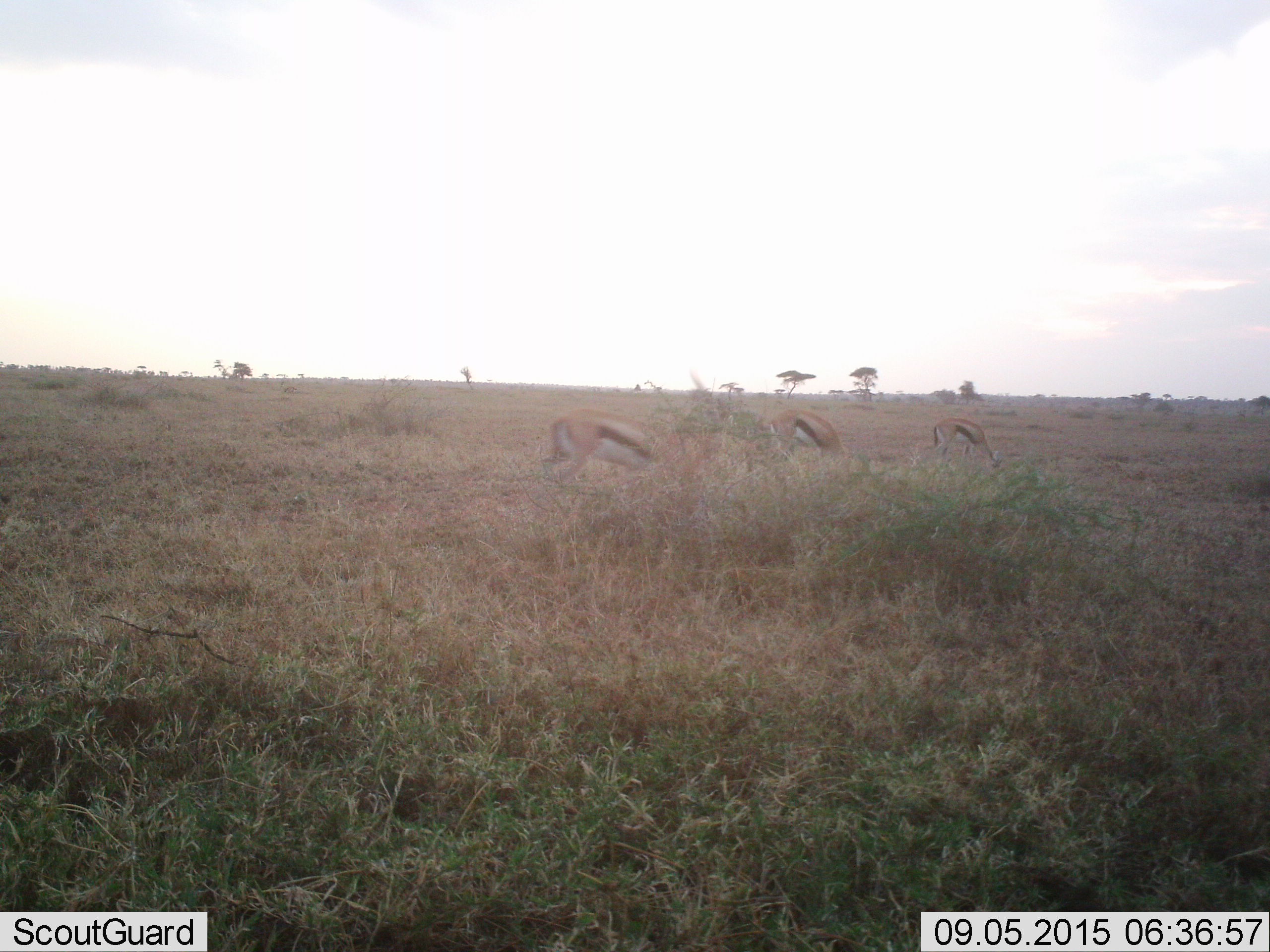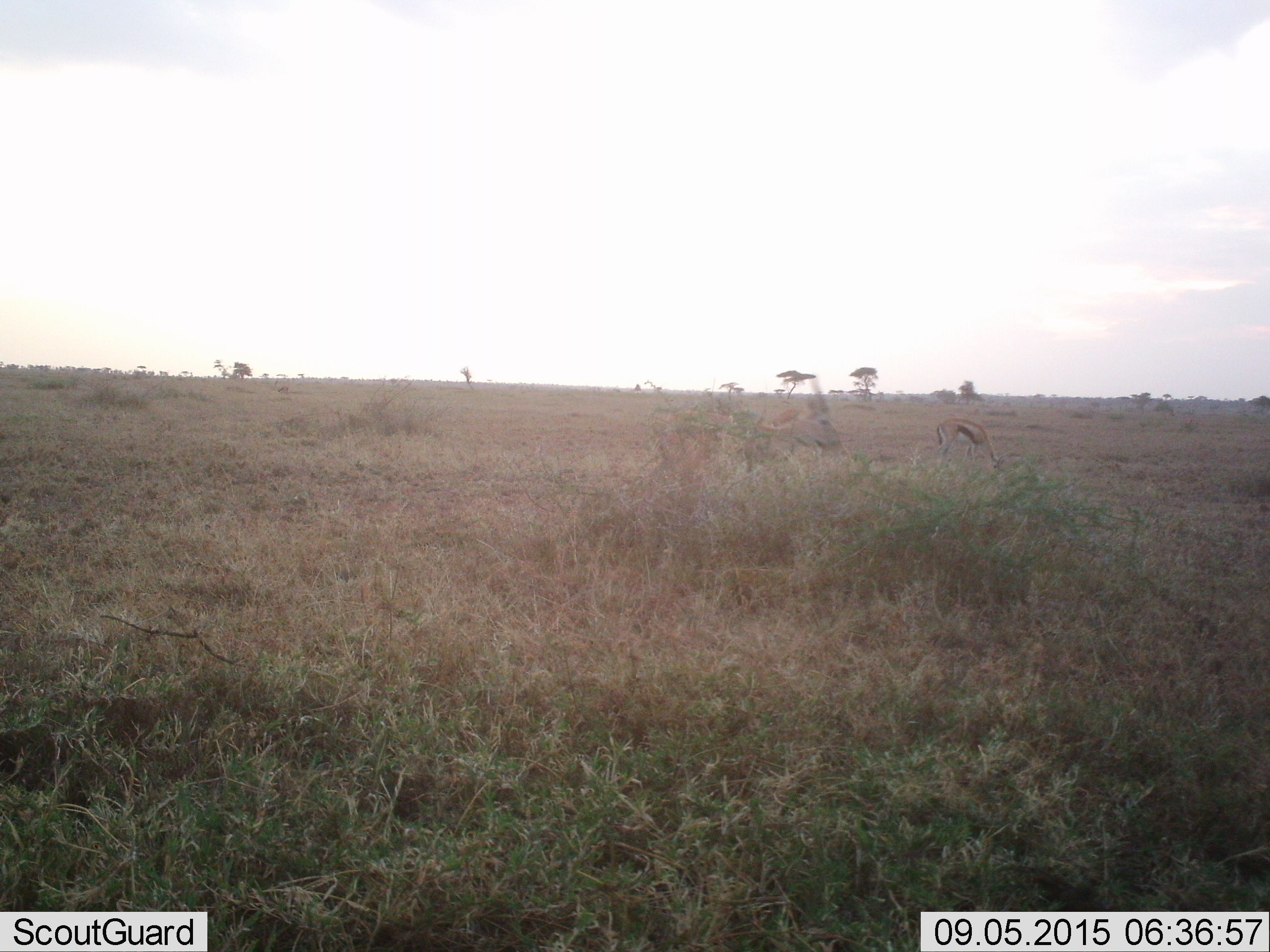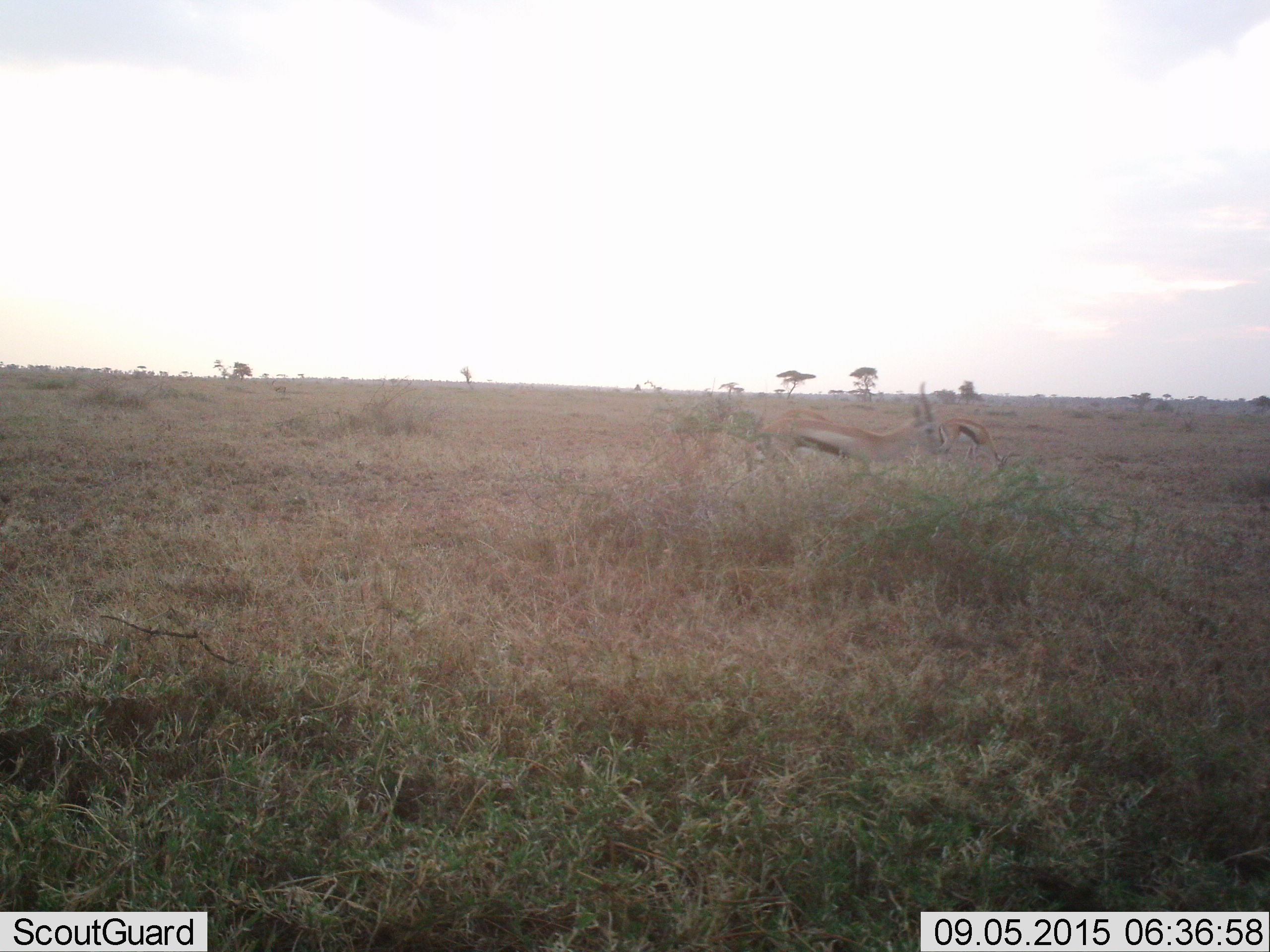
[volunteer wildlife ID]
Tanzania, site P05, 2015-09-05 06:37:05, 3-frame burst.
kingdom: Animalia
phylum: Chordata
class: Mammalia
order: Artiodactyla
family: Bovidae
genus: Eudorcas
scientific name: Eudorcas thomsonii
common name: thomson's gazelle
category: gazellethomsons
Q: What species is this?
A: Gazellethomsons (thomson's gazelle) (Eudorcas thomsonii).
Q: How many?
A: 3.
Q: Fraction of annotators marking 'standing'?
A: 22%.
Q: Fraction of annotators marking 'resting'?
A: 0%.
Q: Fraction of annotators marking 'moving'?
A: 44%.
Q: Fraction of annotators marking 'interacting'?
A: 0%.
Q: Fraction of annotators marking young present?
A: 0%.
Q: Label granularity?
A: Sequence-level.